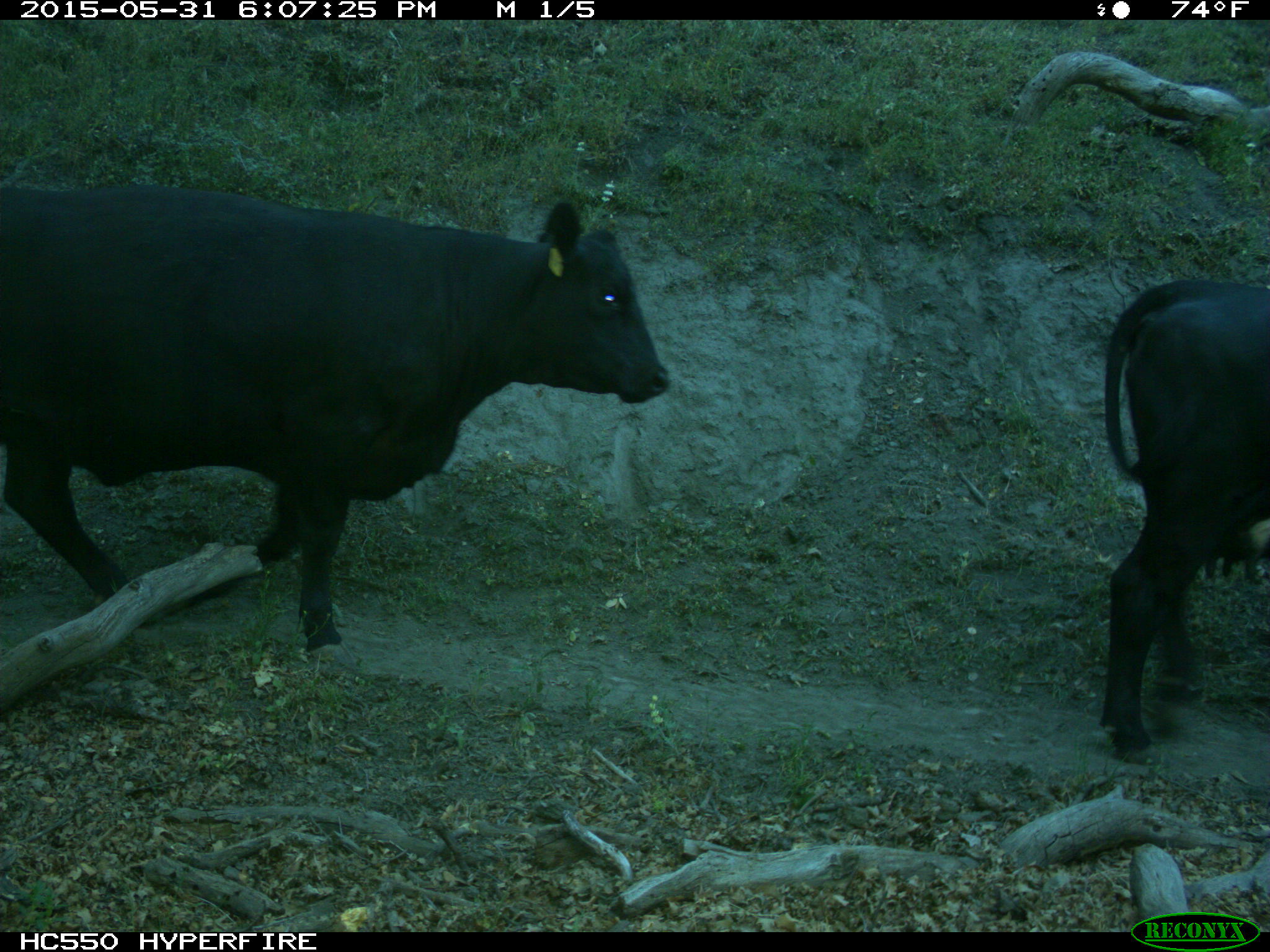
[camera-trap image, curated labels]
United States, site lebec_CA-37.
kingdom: Animalia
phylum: Chordata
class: Mammalia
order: Artiodactyla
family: Bovidae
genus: Bos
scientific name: Bos taurus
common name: domestic cow